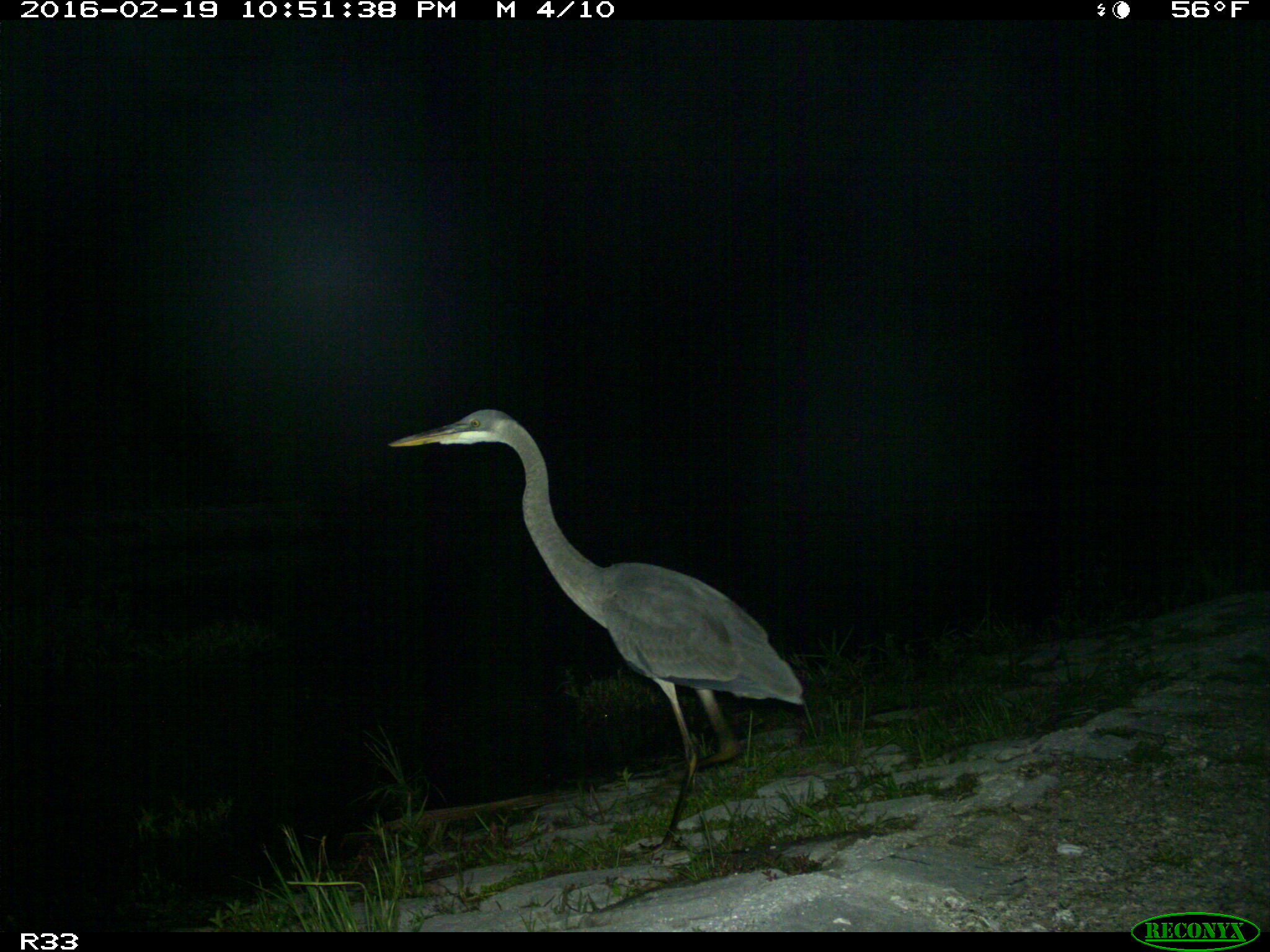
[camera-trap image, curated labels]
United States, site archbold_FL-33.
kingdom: Animalia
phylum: Chordata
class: Aves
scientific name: Aves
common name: birds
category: unidentified bird